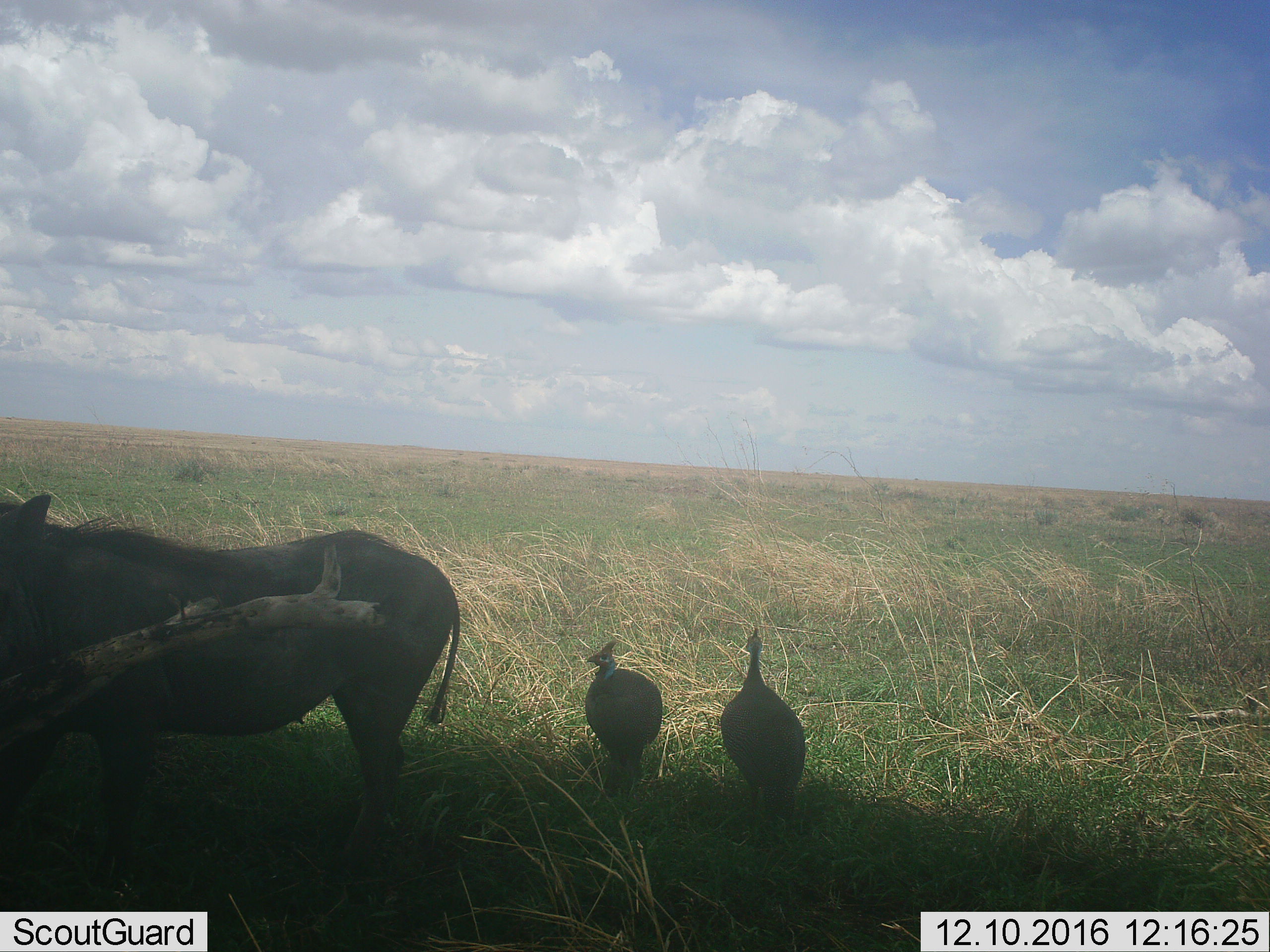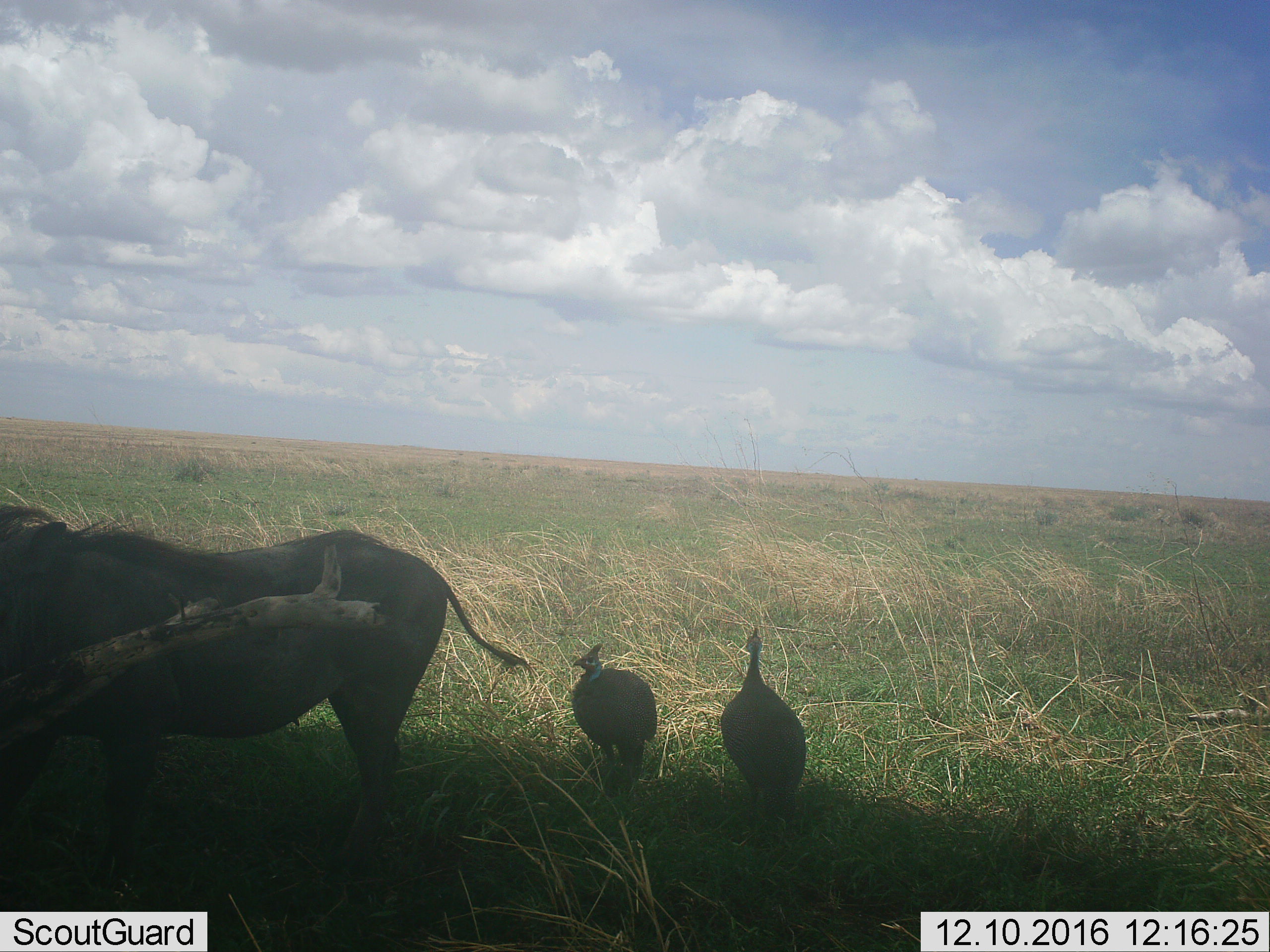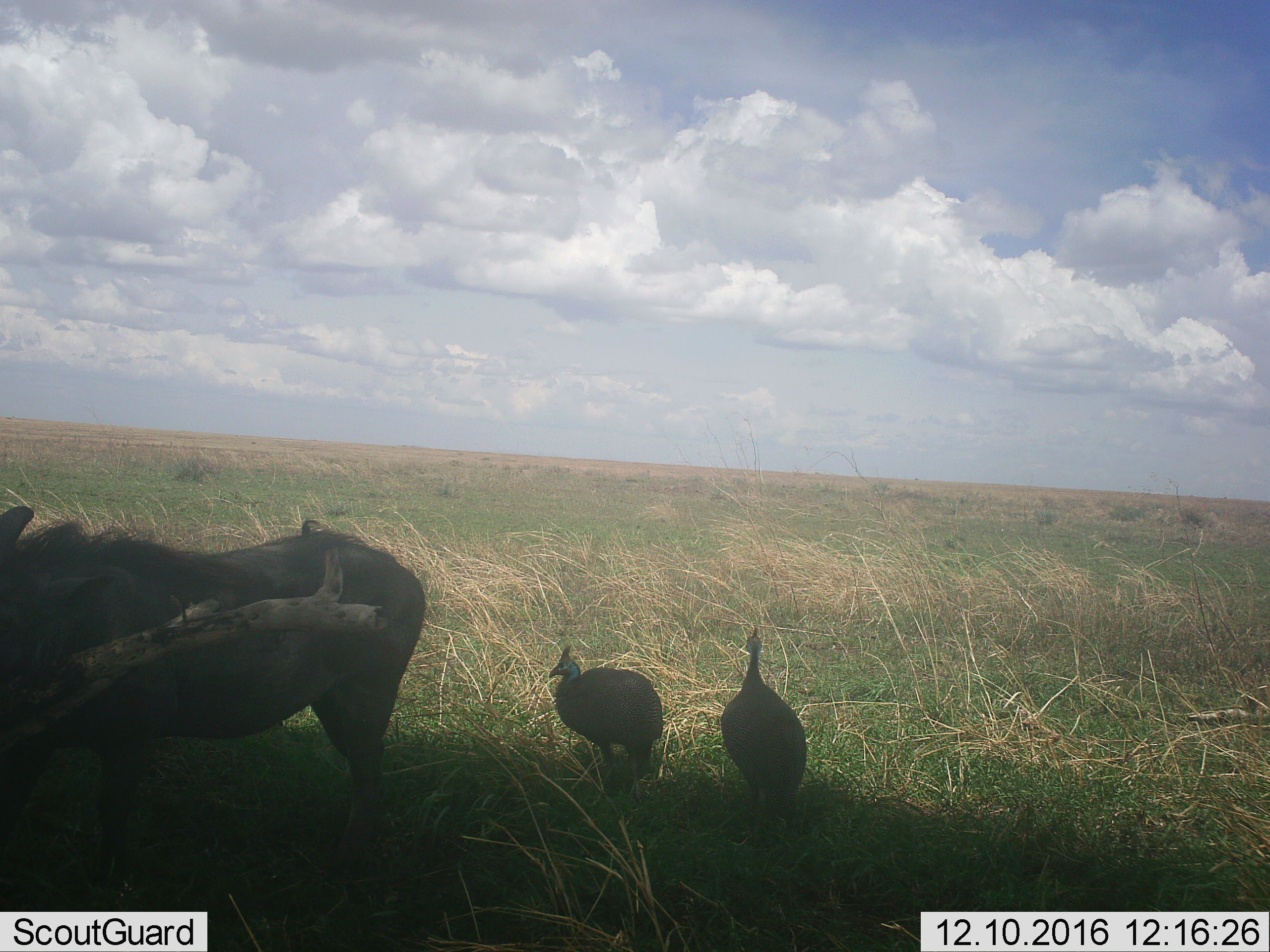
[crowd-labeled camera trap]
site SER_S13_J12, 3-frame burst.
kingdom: Animalia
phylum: Chordata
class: Aves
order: Galliformes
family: Numididae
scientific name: Numididae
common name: guineafowl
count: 2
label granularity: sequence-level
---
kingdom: Animalia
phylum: Chordata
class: Mammalia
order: Artiodactyla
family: Suidae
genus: Phacochoerus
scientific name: Phacochoerus africanus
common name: warthog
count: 1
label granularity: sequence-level